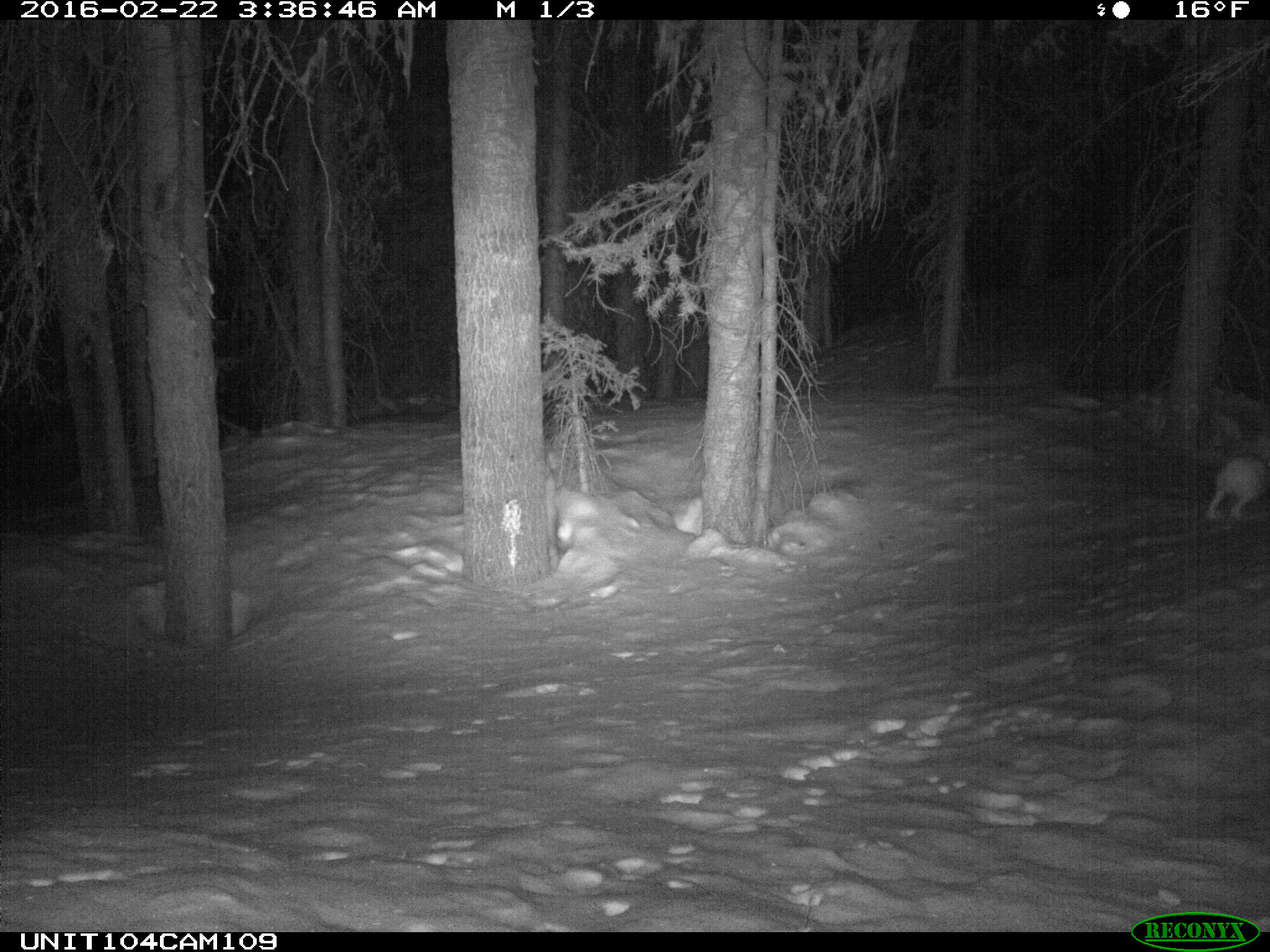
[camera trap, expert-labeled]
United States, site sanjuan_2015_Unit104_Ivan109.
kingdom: Animalia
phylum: Chordata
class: Mammalia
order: Lagomorpha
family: Leporidae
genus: Lepus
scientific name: Lepus americanus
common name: snowshoe hare